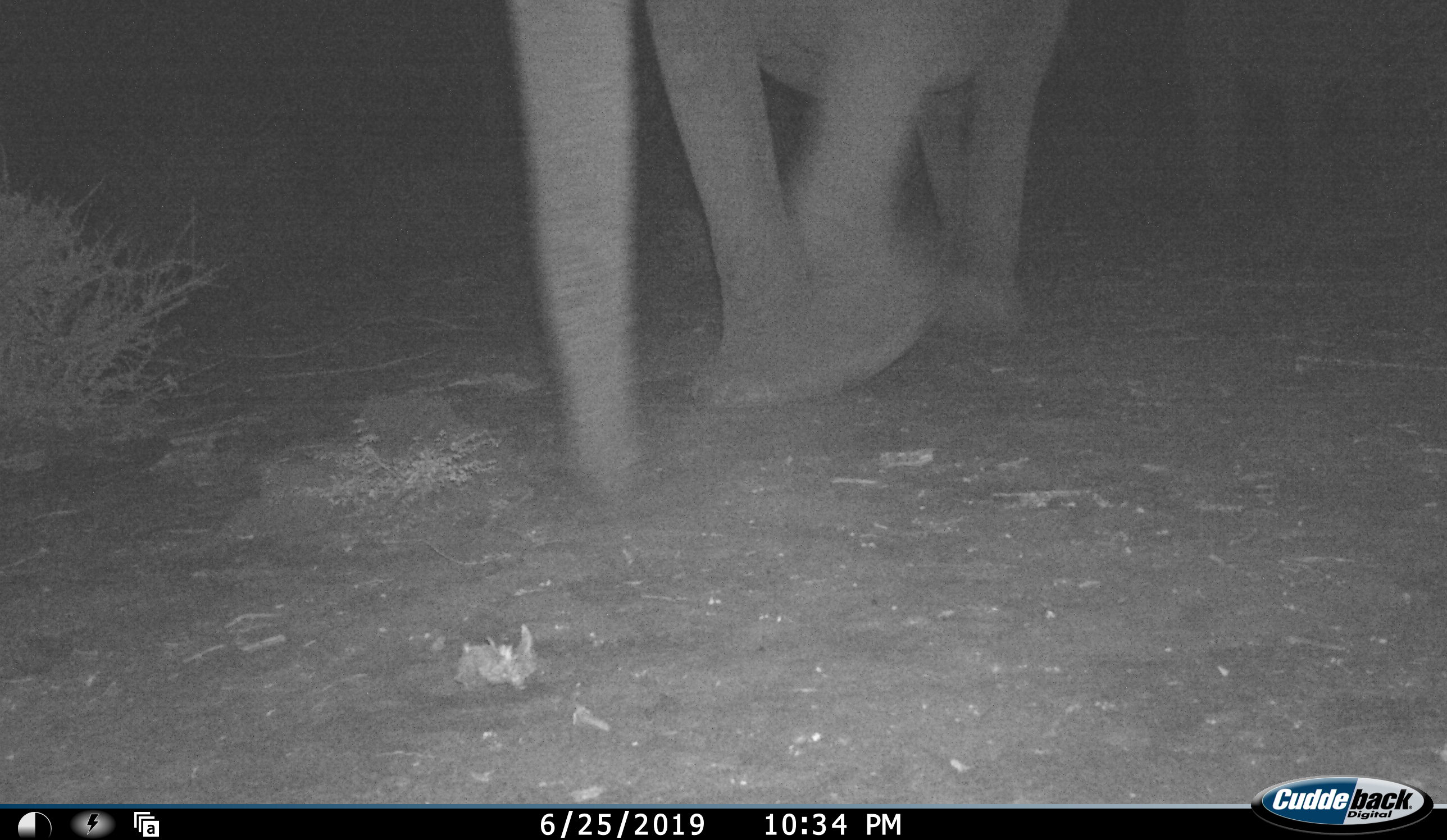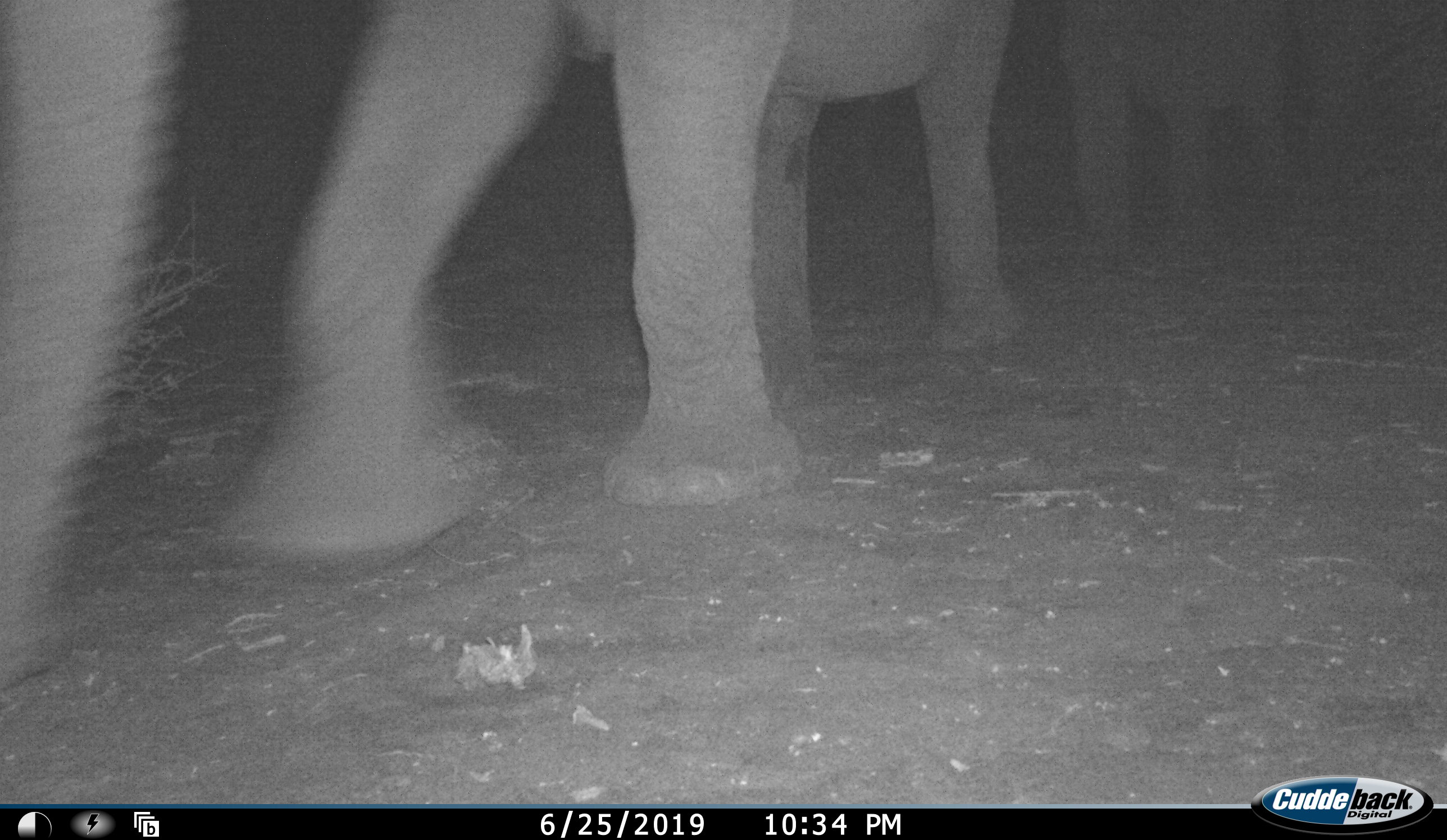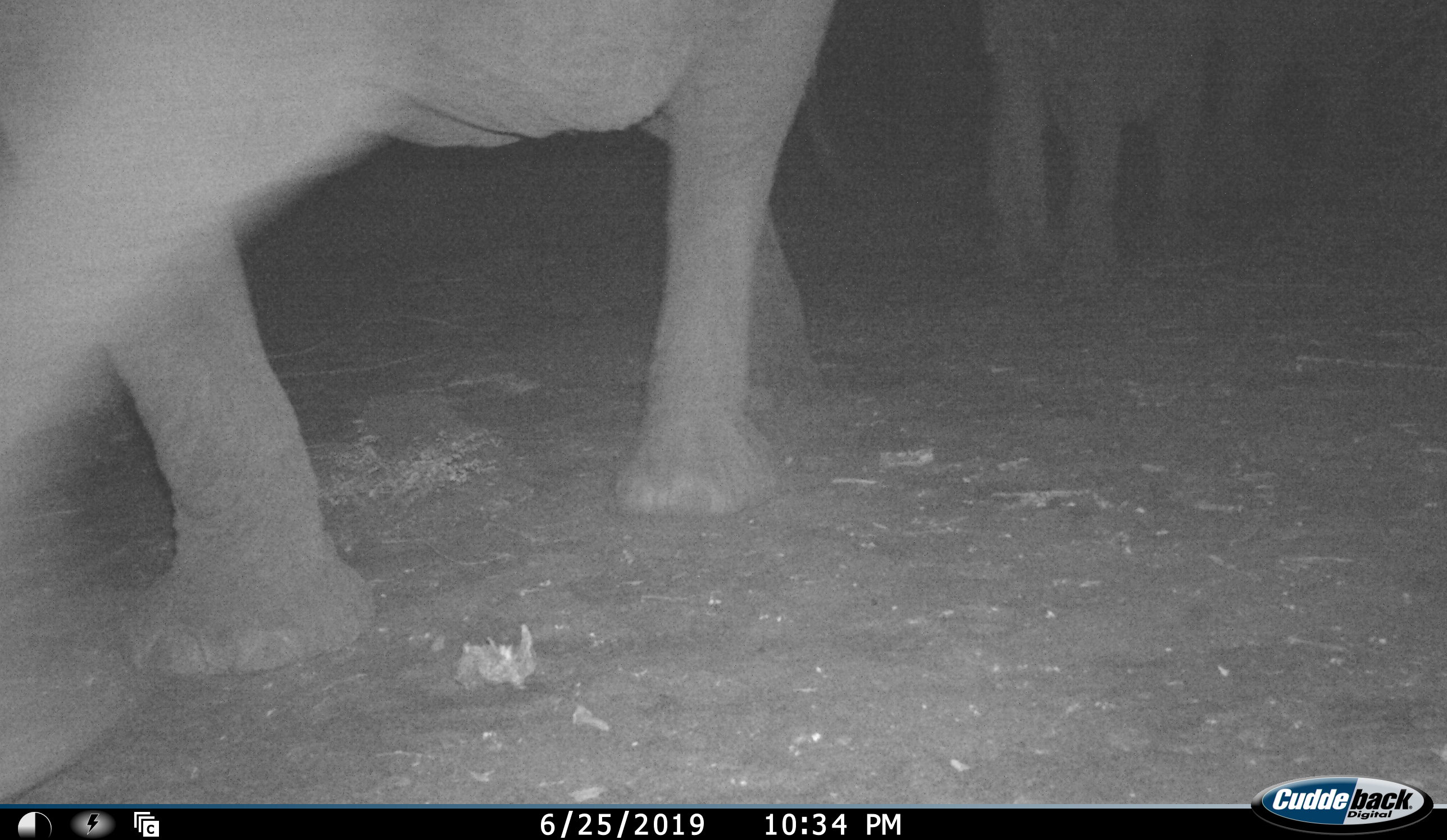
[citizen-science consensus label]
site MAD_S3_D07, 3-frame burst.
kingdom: Animalia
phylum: Chordata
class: Mammalia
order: Proboscidea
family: Elephantidae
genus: Loxodonta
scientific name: Loxodonta africana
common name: african bush elephant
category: elephant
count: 2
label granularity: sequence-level